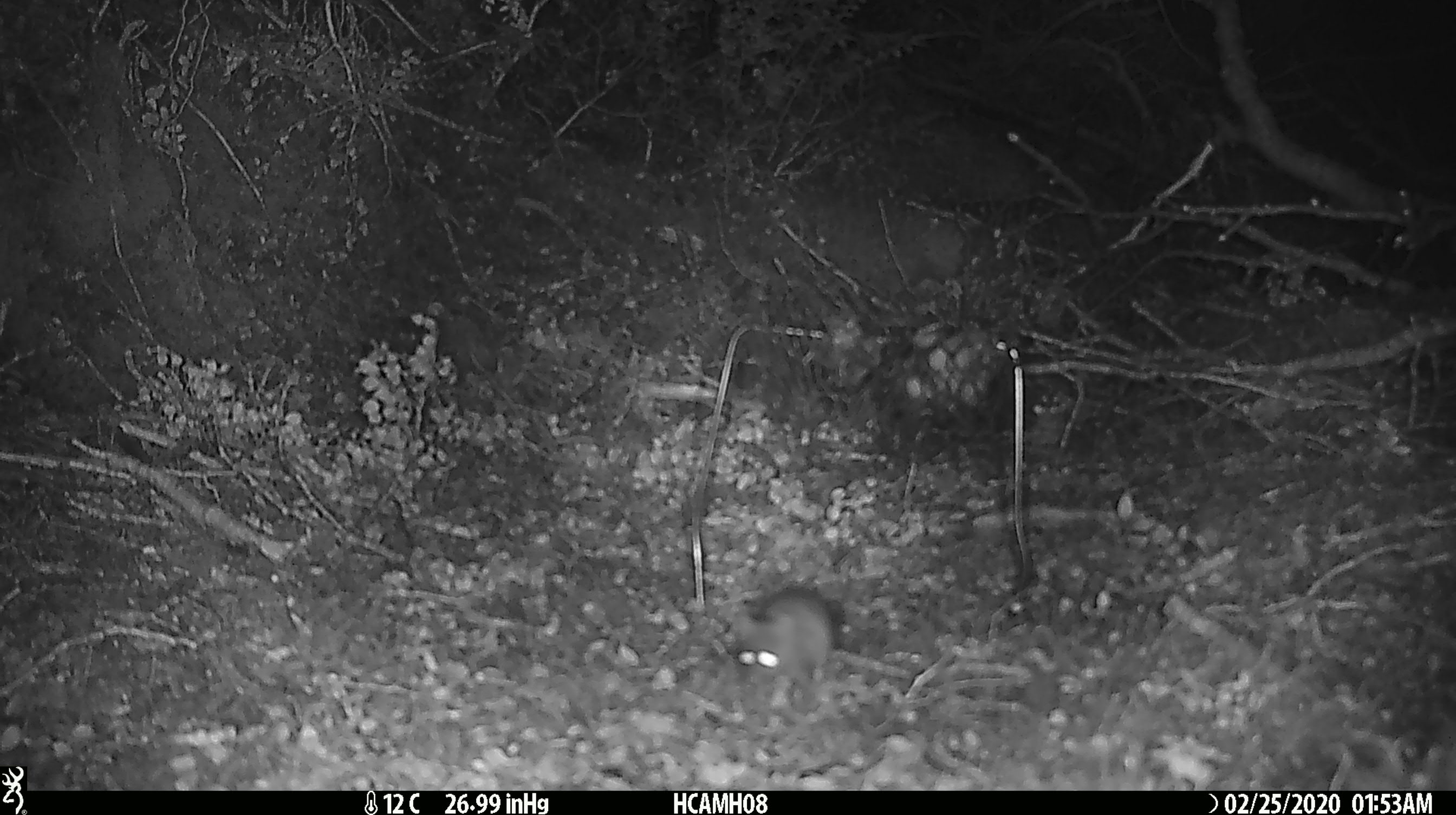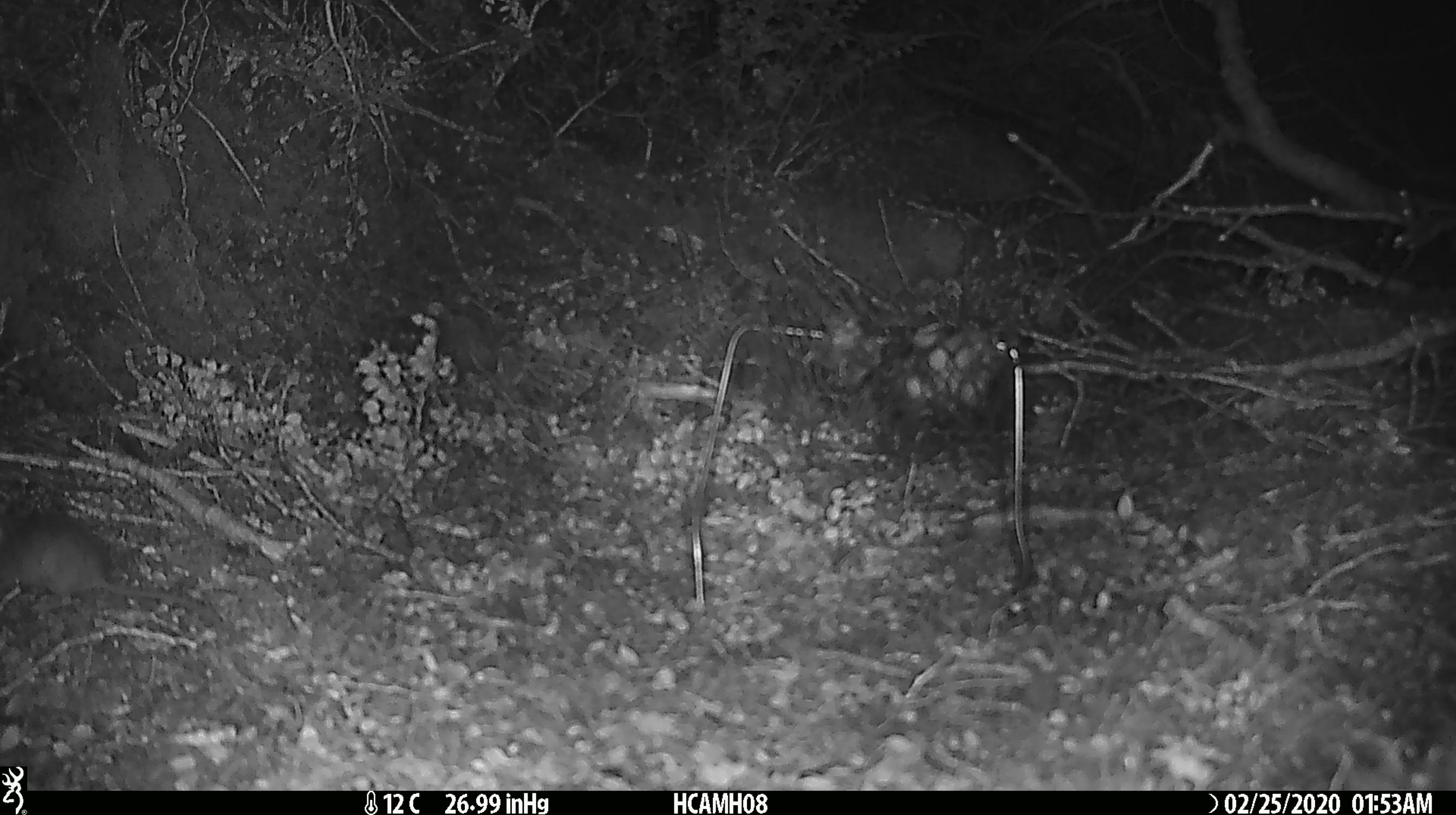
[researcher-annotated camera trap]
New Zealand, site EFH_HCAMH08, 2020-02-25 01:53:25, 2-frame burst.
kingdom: Animalia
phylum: Chordata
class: Mammalia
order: Rodentia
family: Muridae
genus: Mus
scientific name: Mus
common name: mouse